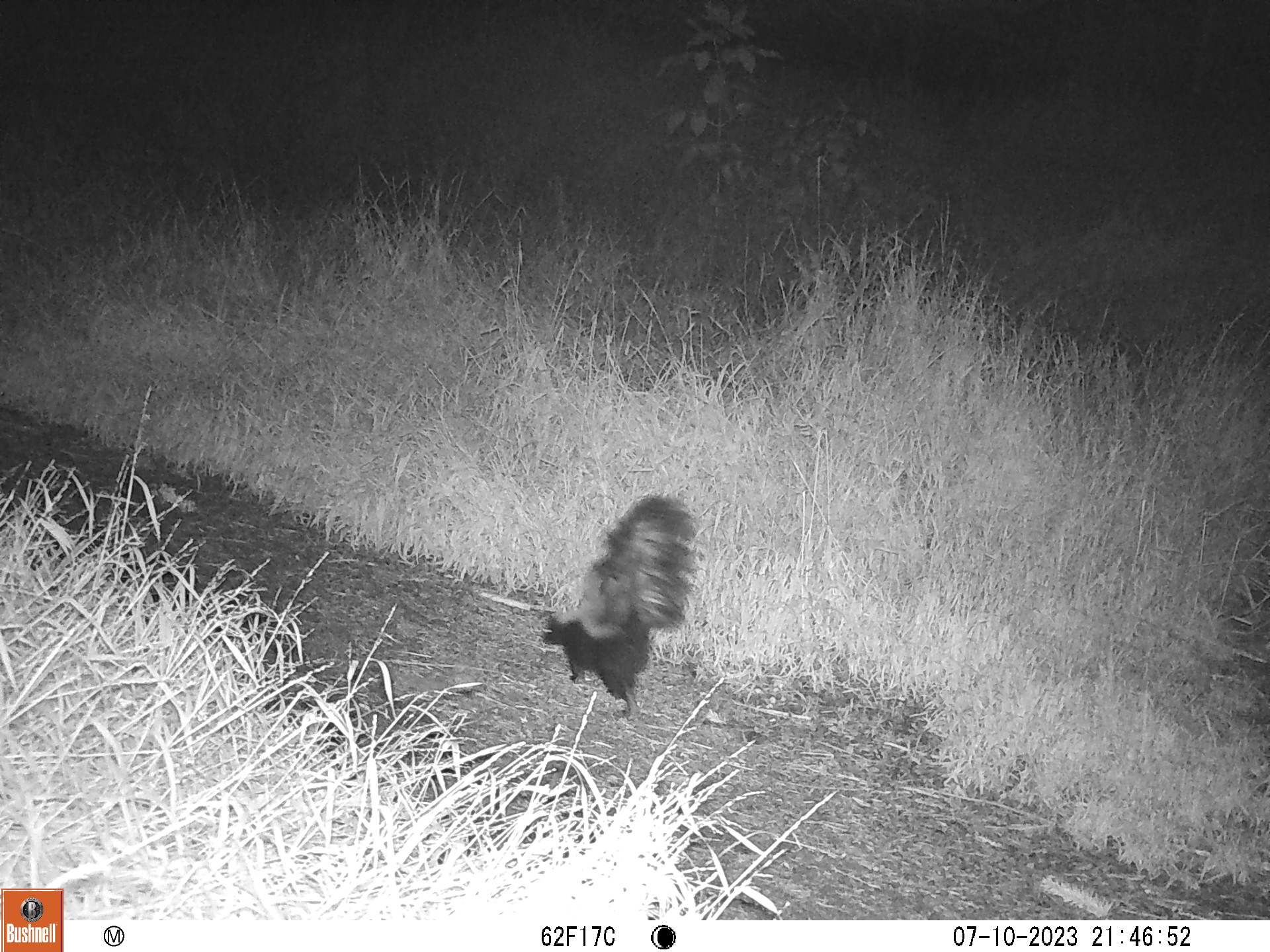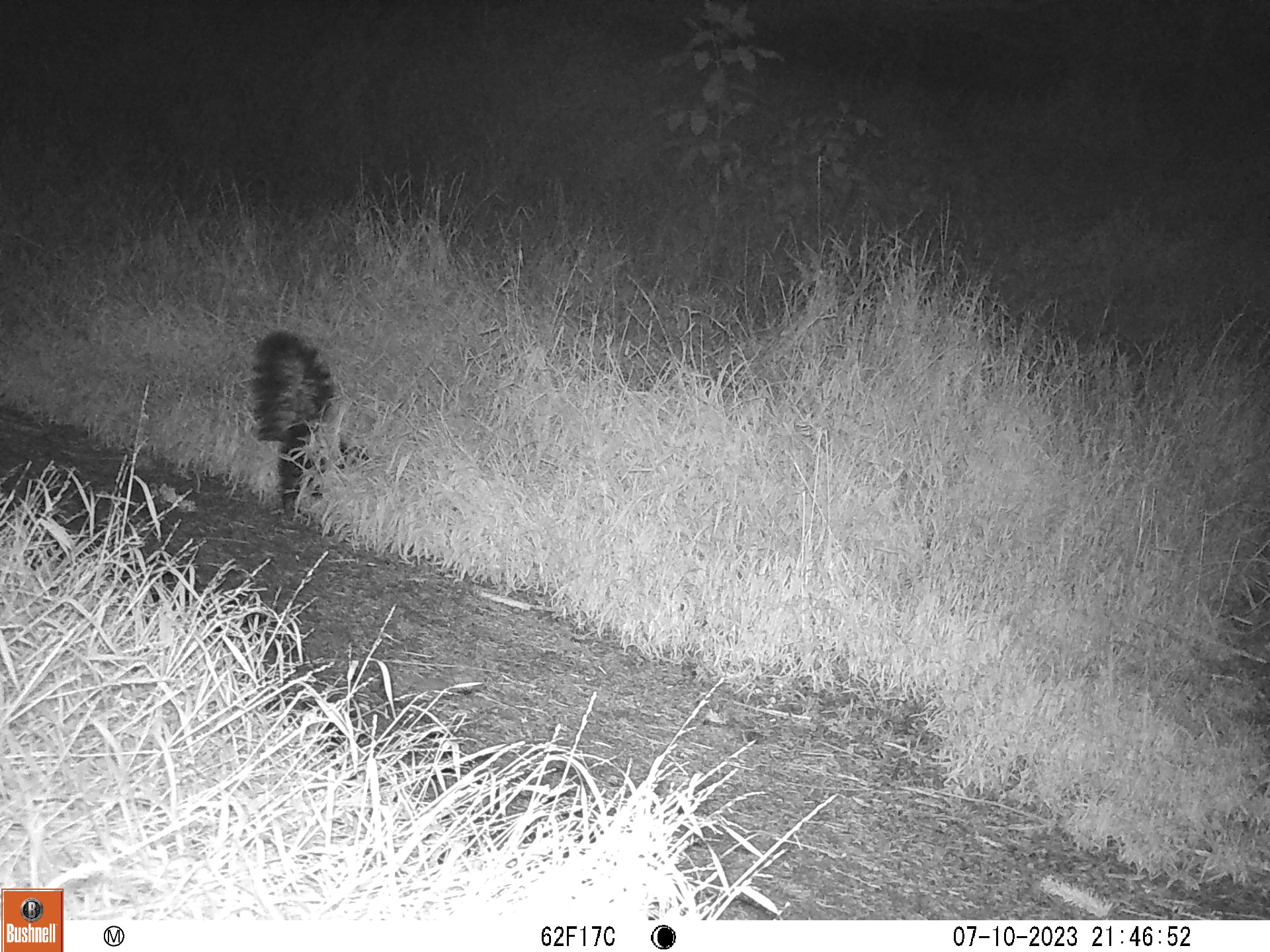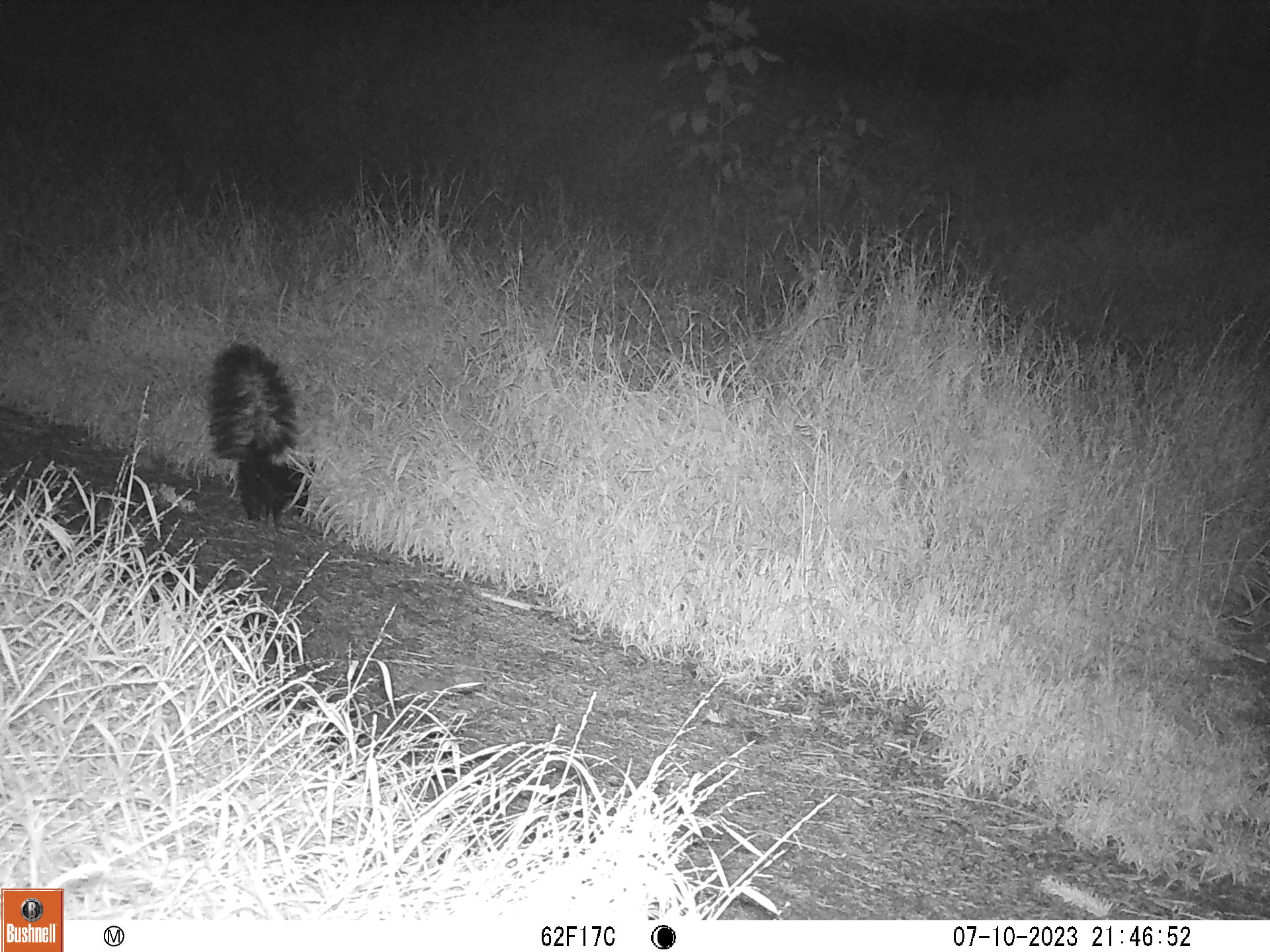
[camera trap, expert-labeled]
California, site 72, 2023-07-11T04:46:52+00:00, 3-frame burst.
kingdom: Animalia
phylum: Chordata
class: Mammalia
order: Carnivora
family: Mephitidae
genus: Mephitis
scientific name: Mephitis mephitis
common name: striped skunk